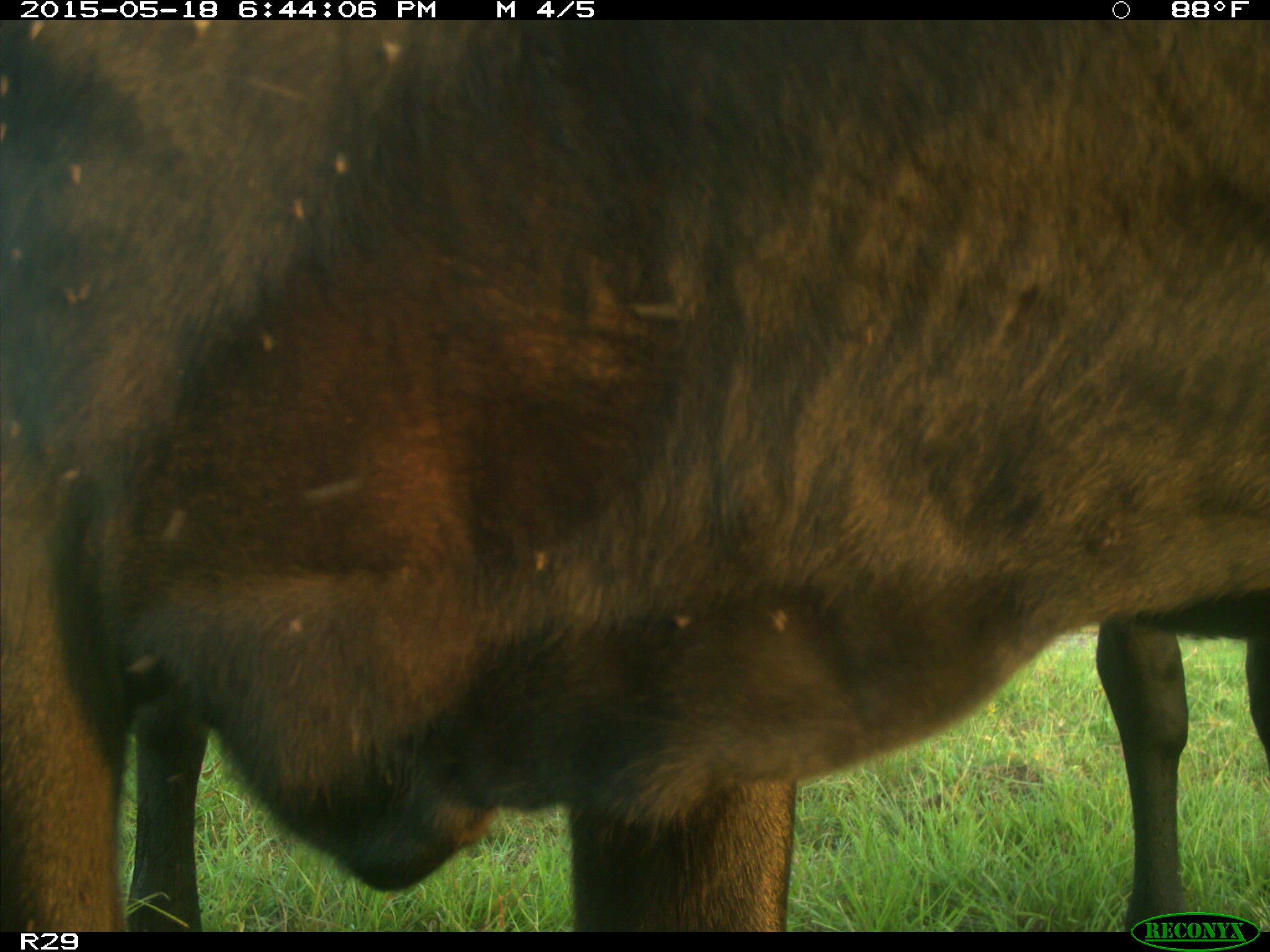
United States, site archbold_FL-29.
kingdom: Animalia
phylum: Chordata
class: Mammalia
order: Artiodactyla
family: Bovidae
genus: Bos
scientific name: Bos taurus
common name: domestic cow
Bos taurus (domestic cow).